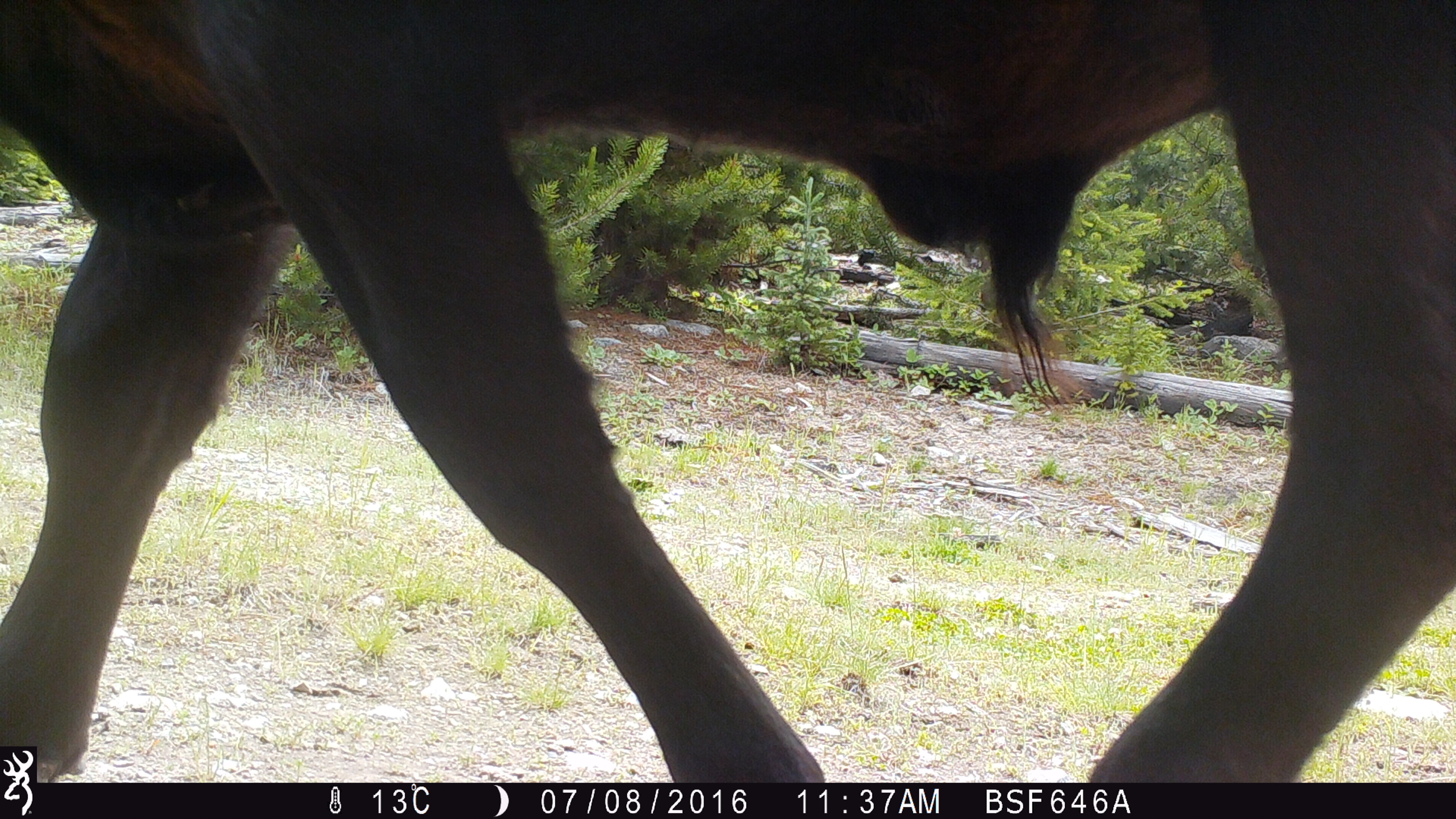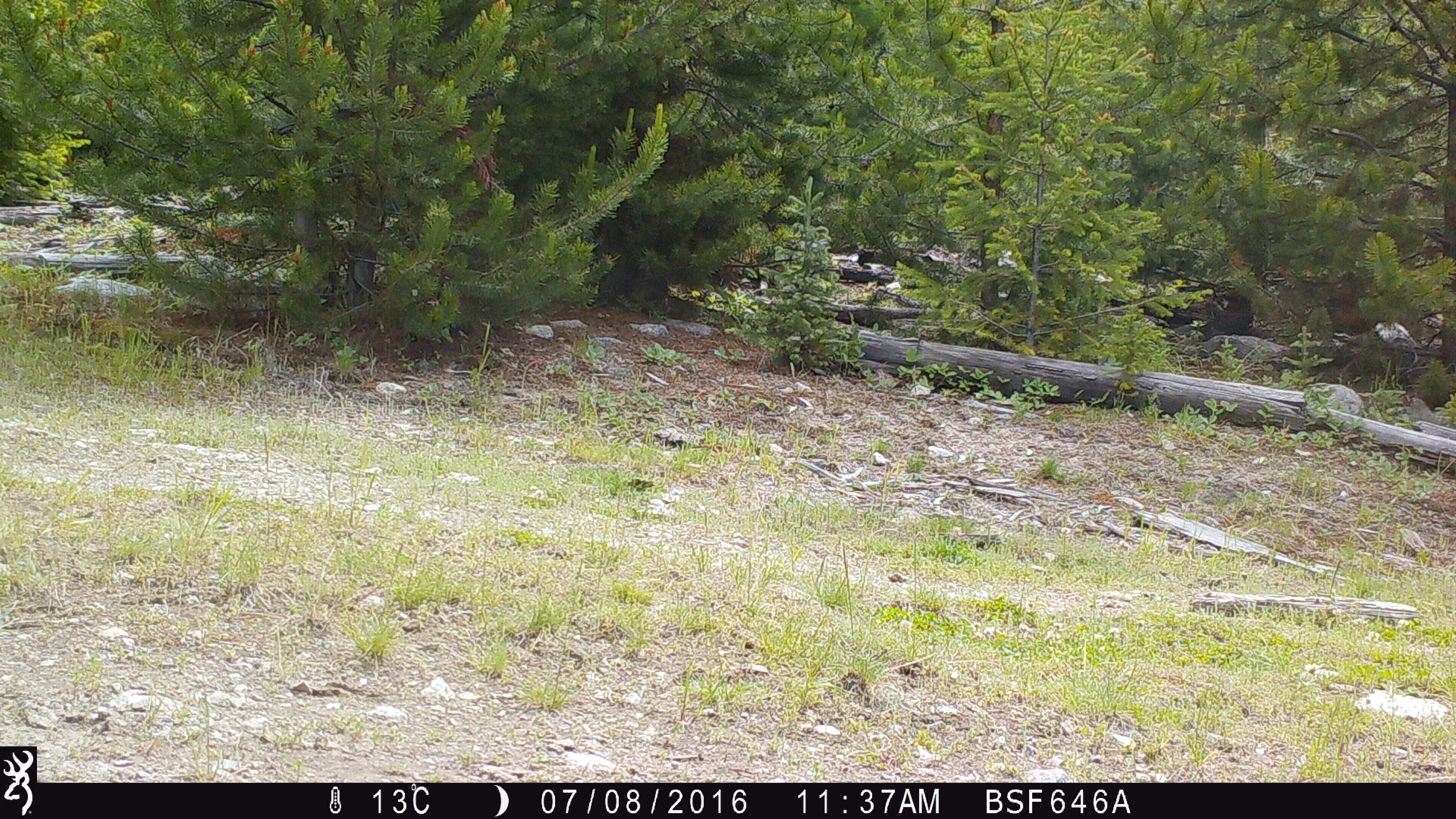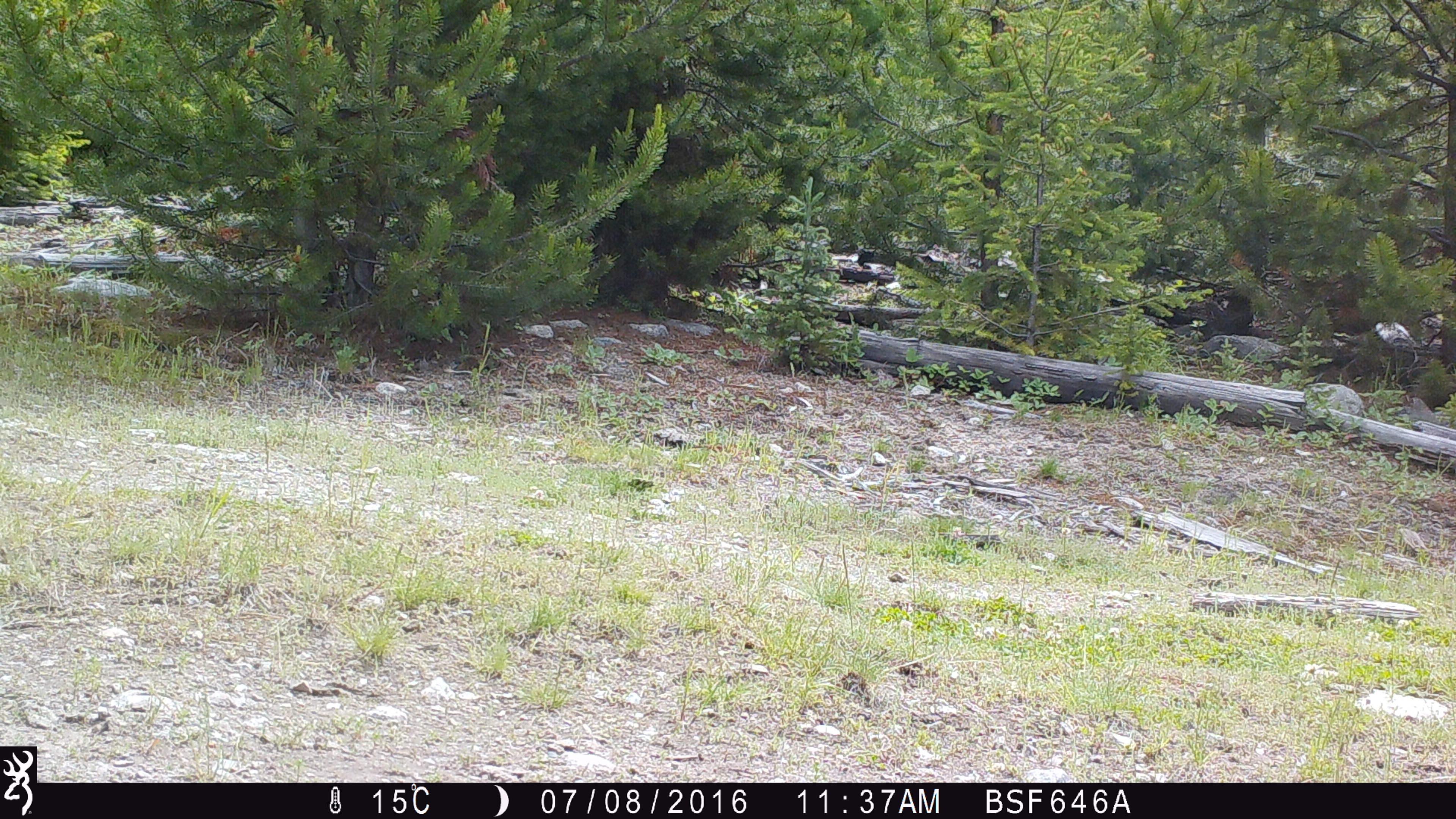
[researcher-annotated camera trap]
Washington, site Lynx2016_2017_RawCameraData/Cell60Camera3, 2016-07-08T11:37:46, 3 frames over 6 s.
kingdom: Animalia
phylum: Chordata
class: Mammalia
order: Artiodactyla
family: Bovidae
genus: Bos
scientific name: Bos taurus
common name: domestic cattle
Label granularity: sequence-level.